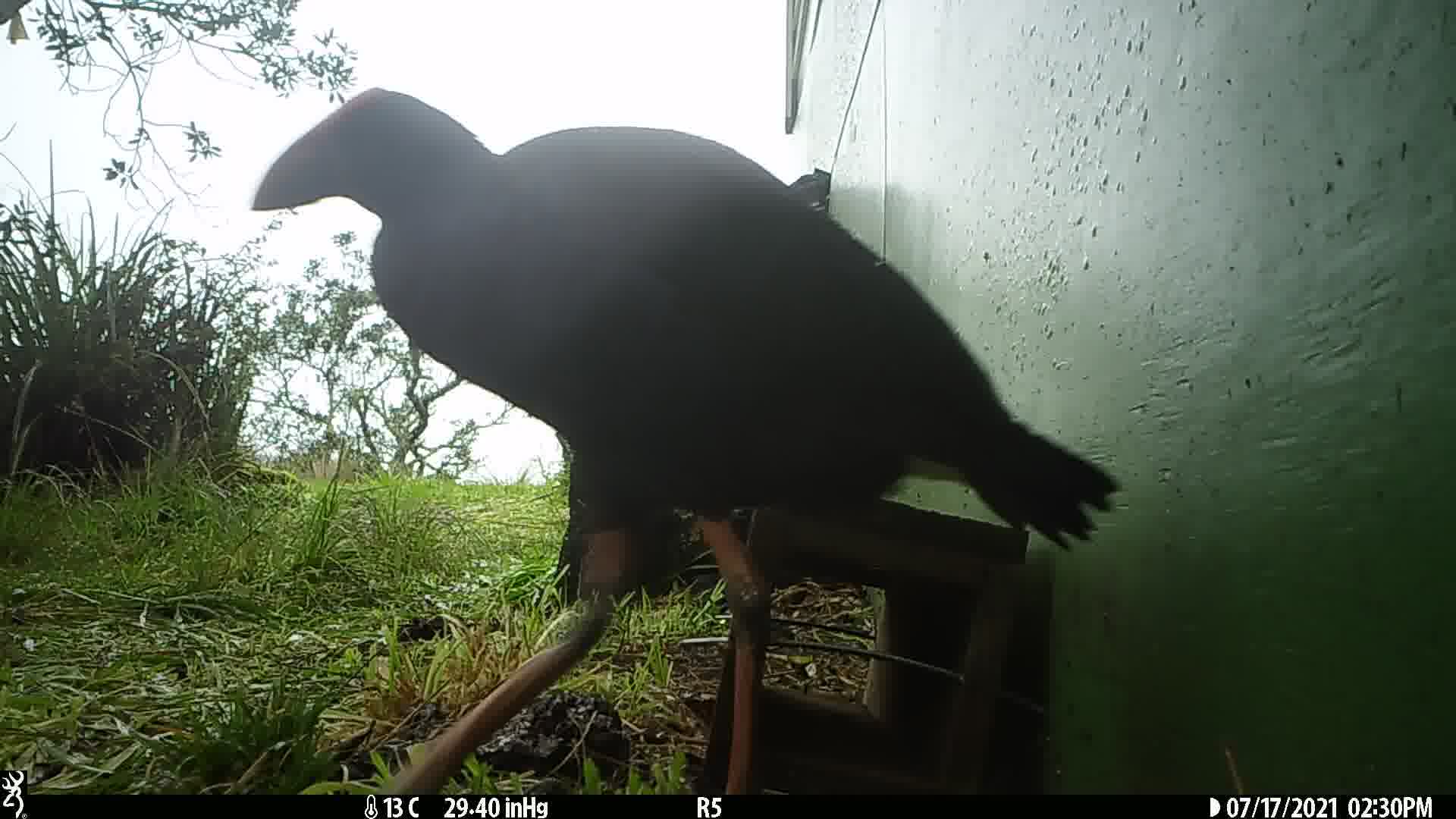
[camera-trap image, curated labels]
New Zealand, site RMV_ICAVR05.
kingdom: Animalia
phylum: Chordata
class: Aves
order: Gruiformes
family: Rallidae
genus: Porphyrio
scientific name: Porphyrio melanotus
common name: australasian swamphen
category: pukeko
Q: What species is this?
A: Pukeko (australasian swamphen) (Porphyrio melanotus).